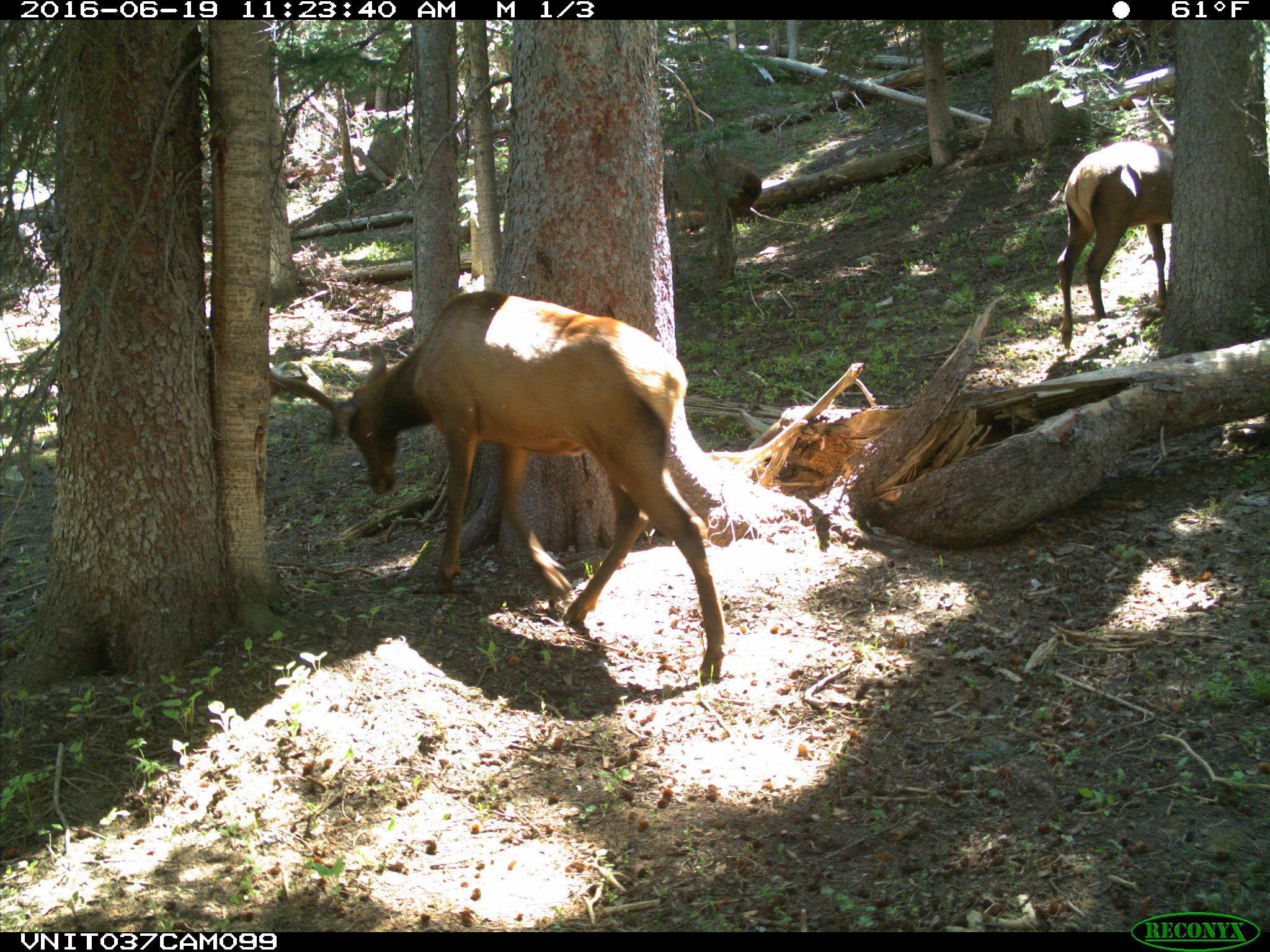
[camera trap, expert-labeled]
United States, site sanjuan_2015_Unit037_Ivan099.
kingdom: Animalia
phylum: Chordata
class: Mammalia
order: Artiodactyla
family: Cervidae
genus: Cervus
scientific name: Cervus elaphus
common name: red deer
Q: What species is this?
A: Cervus elaphus (red deer).